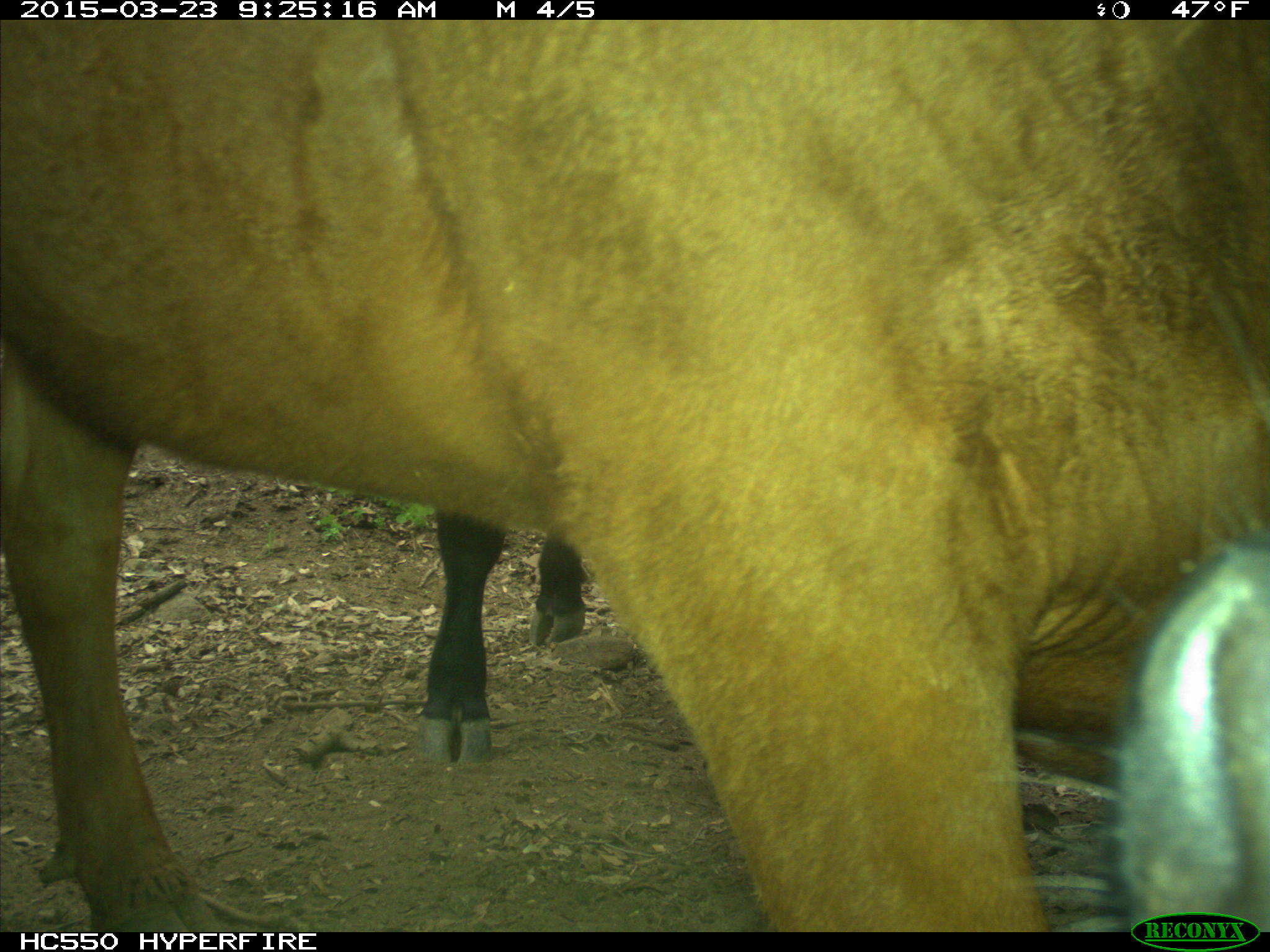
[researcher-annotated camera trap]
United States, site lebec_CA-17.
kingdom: Animalia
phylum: Chordata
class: Mammalia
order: Artiodactyla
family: Bovidae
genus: Bos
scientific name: Bos taurus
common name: domestic cow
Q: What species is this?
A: Bos taurus (domestic cow).